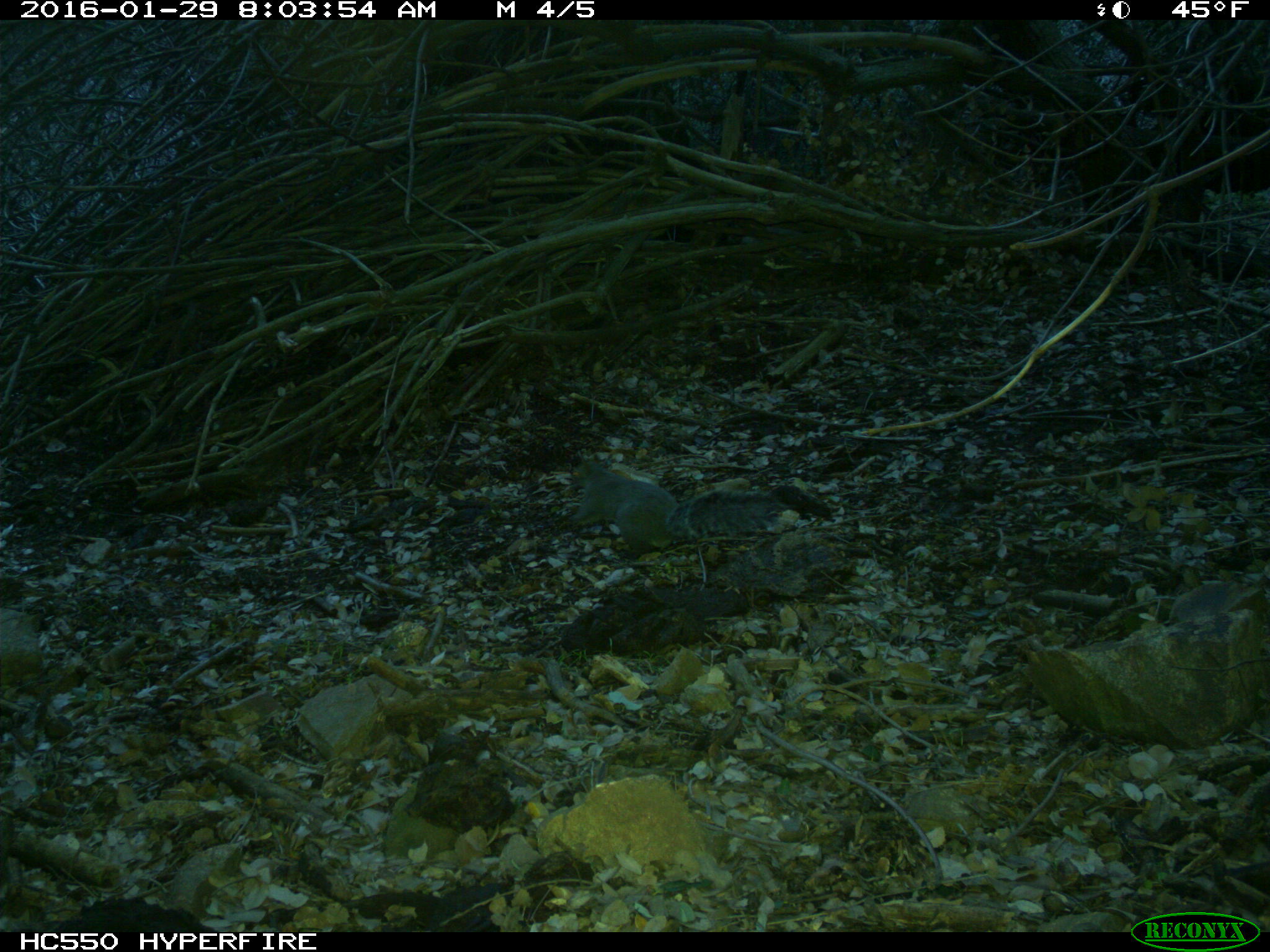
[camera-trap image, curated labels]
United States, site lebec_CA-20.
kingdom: Animalia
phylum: Chordata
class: Mammalia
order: Rodentia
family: Sciuridae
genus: Sciurus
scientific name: Sciurus carolinensis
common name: eastern gray squirrel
Sciurus carolinensis (eastern gray squirrel).